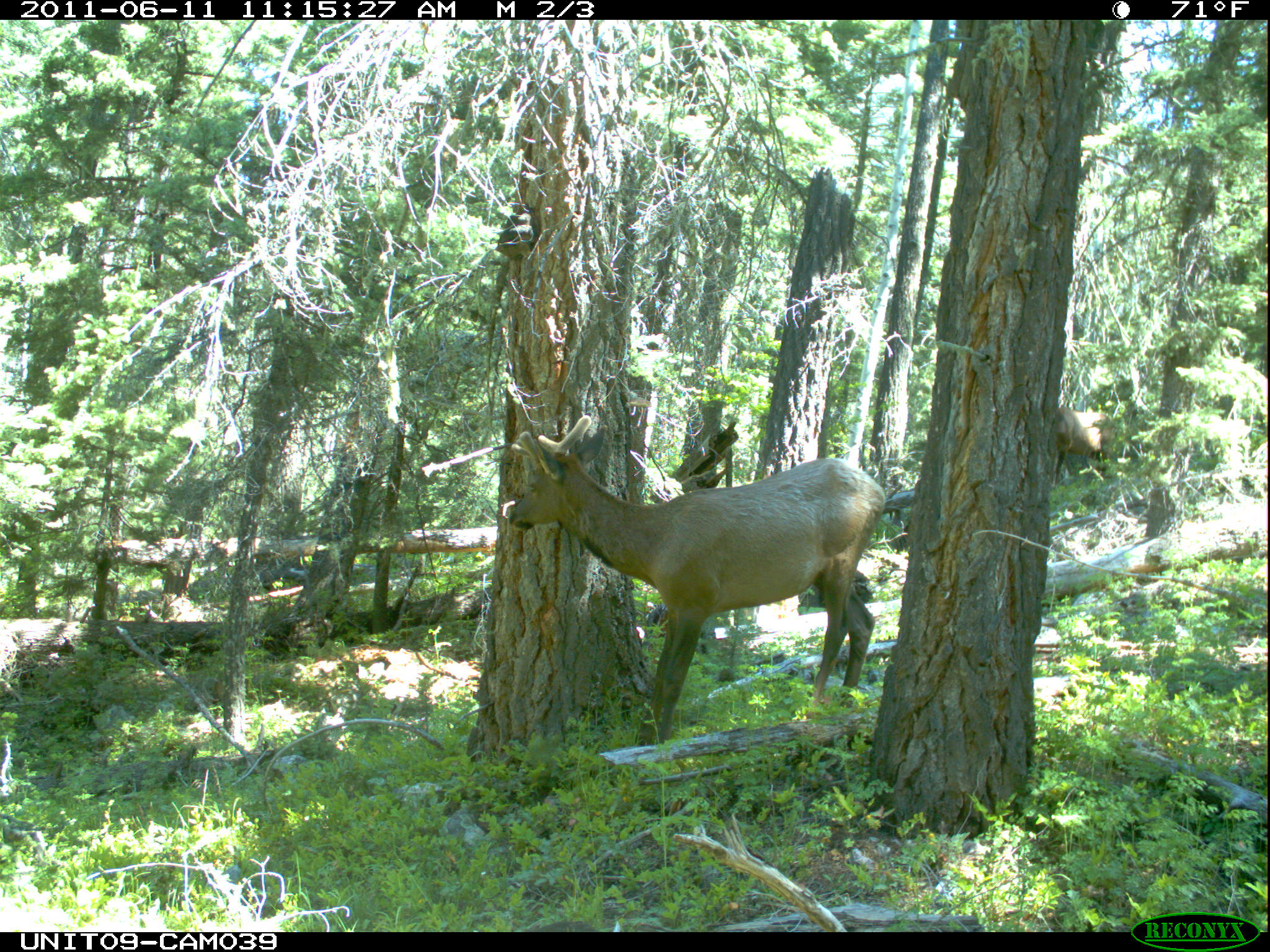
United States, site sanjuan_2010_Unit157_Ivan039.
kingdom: Animalia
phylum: Chordata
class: Mammalia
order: Artiodactyla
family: Cervidae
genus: Cervus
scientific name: Cervus elaphus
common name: red deer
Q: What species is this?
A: Cervus elaphus (red deer).